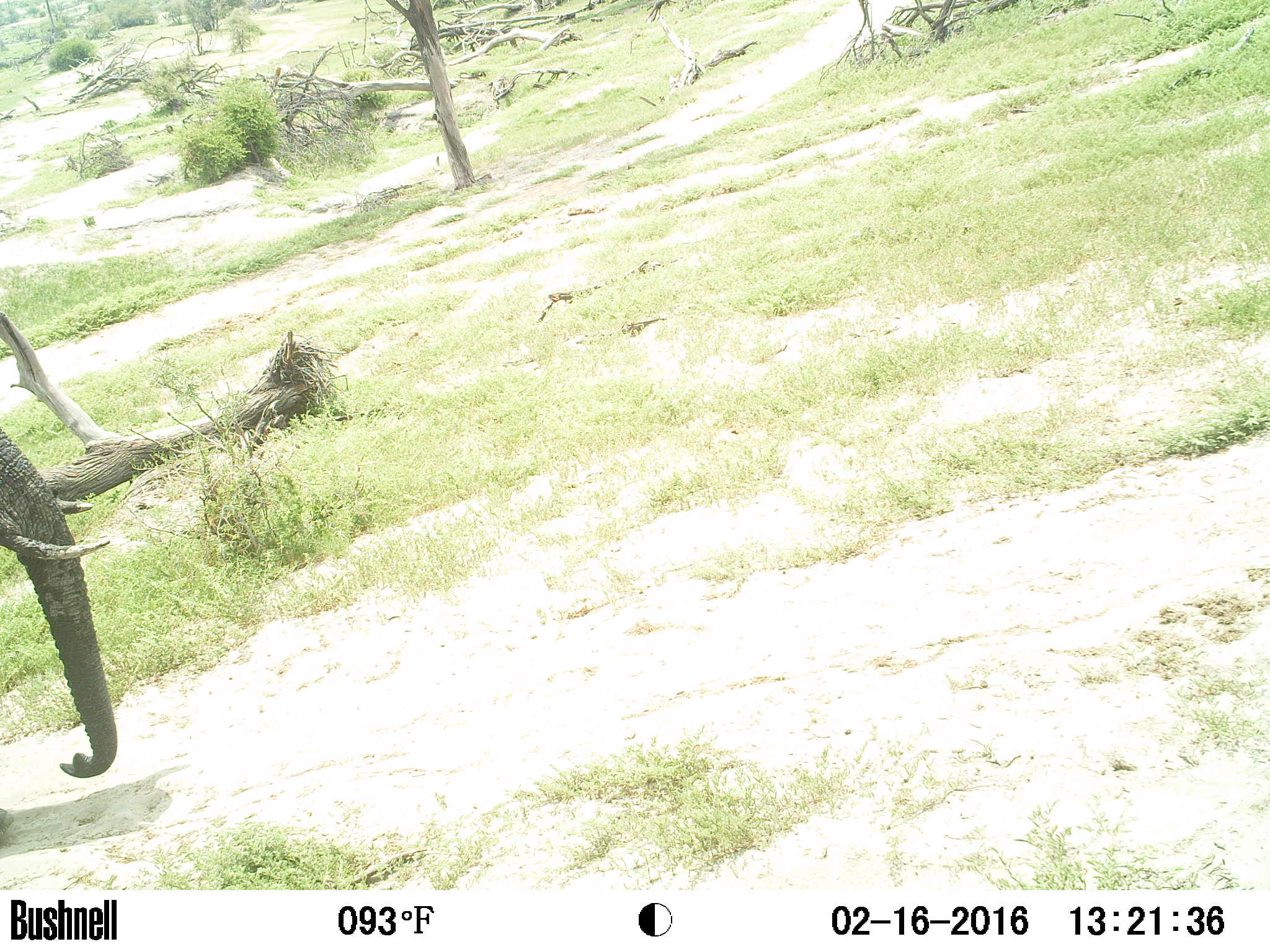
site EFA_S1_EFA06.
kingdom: Animalia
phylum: Chordata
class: Mammalia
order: Proboscidea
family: Elephantidae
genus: Loxodonta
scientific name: Loxodonta africana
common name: african bush elephant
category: elephant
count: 1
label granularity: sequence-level